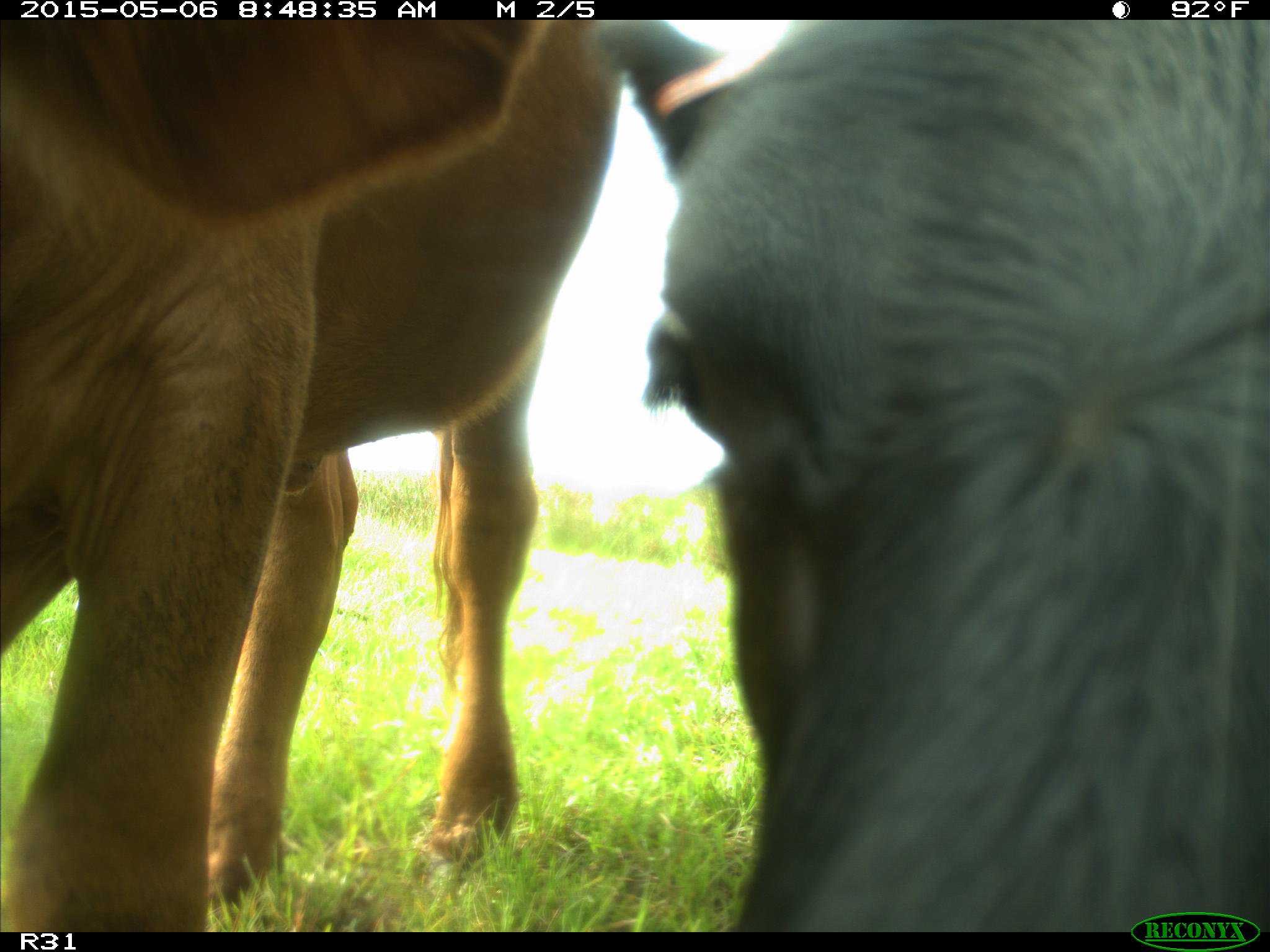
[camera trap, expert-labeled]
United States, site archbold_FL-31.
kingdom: Animalia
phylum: Chordata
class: Mammalia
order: Artiodactyla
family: Bovidae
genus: Bos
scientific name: Bos taurus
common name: domestic cow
Bos taurus (domestic cow).